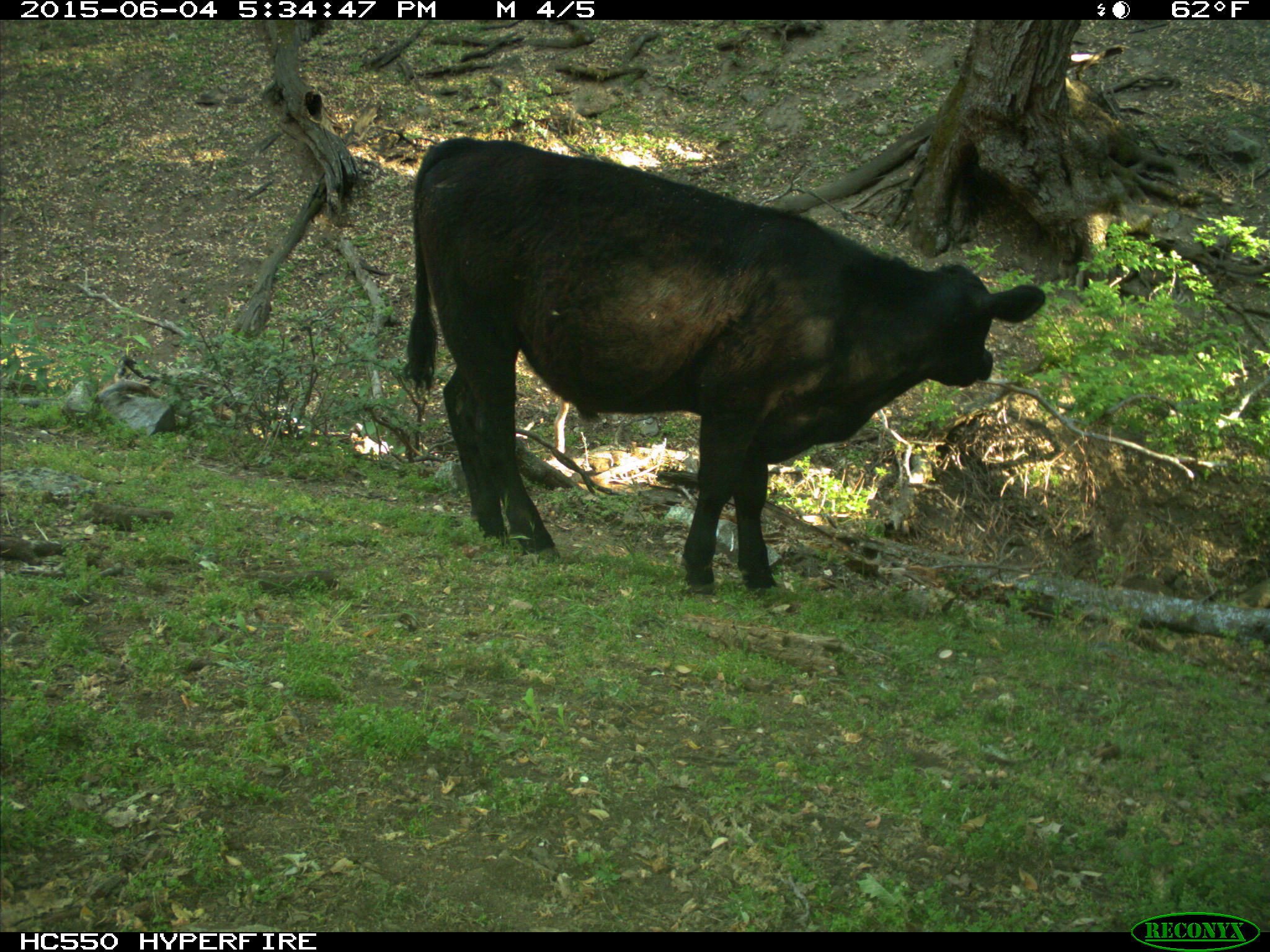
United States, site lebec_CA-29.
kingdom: Animalia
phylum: Chordata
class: Mammalia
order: Artiodactyla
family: Bovidae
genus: Bos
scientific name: Bos taurus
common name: domestic cow